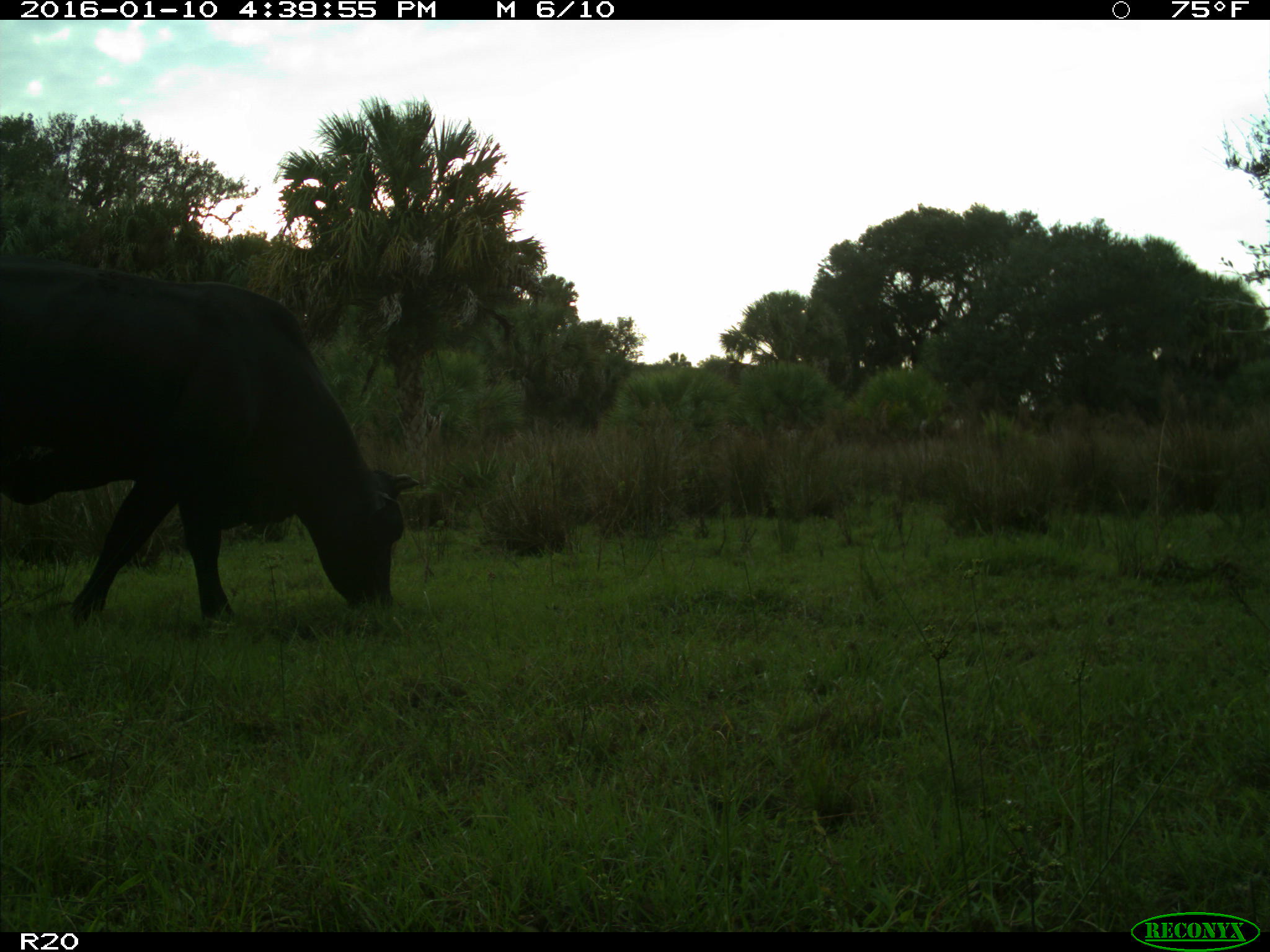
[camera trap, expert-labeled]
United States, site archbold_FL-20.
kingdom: Animalia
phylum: Chordata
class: Mammalia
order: Artiodactyla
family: Bovidae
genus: Bos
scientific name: Bos taurus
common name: domestic cow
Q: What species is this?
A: Bos taurus (domestic cow).